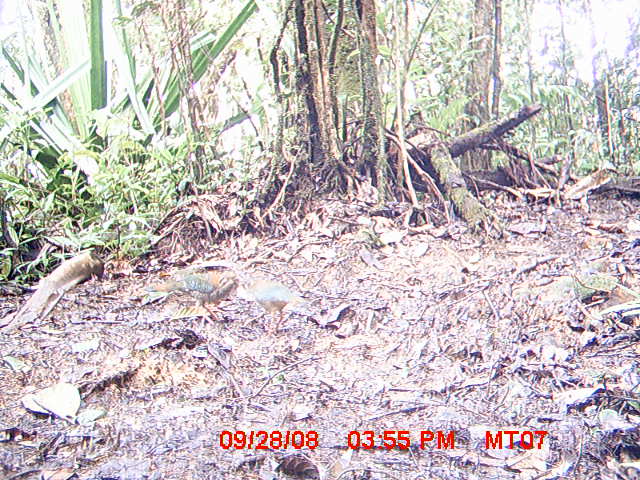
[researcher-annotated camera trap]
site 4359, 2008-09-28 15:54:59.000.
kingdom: Animalia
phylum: Chordata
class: Aves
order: Coraciiformes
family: Brachypteraciidae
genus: Brachypteracias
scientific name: Brachypteracias squamiger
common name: scaly ground-roller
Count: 2.